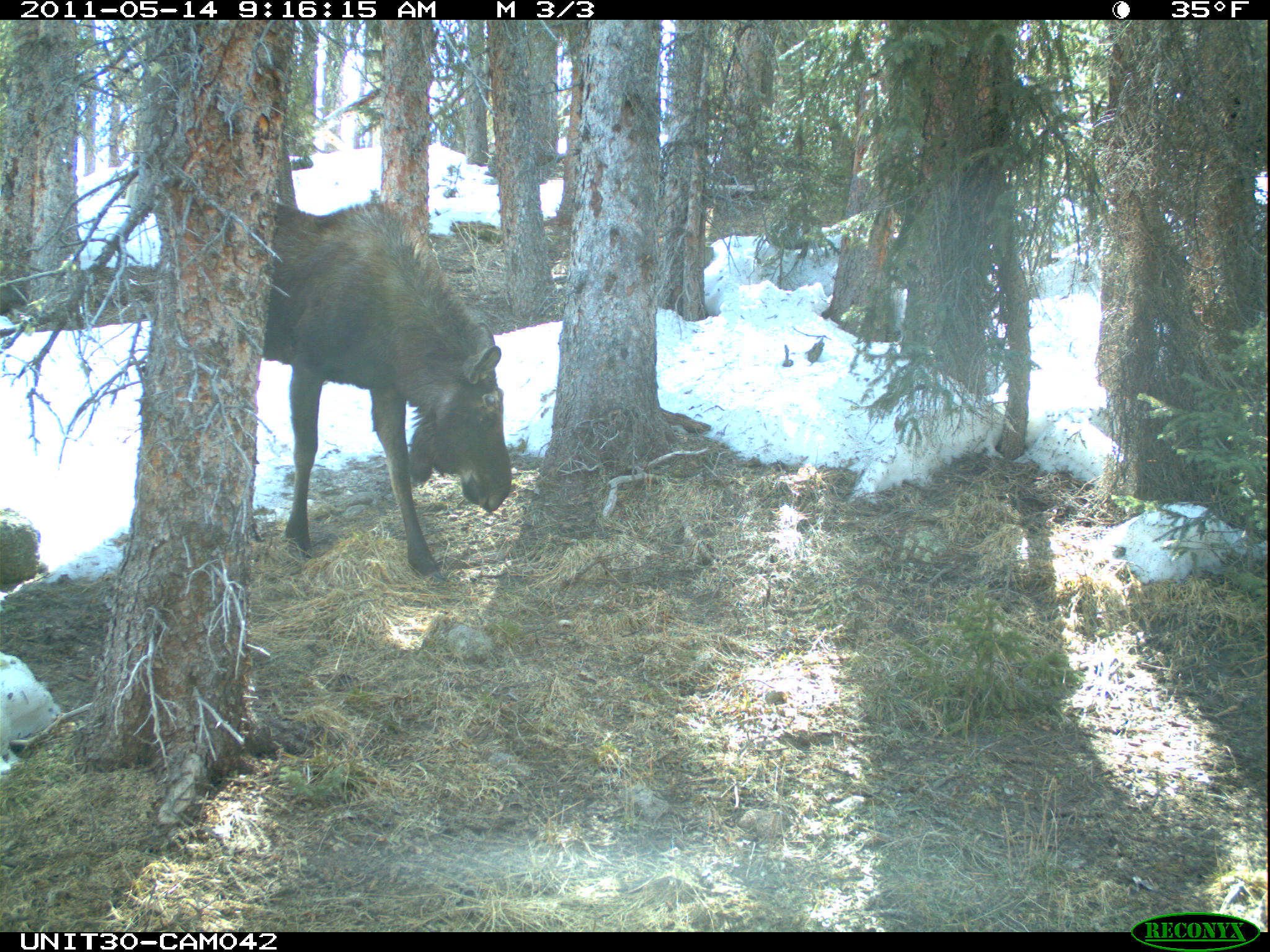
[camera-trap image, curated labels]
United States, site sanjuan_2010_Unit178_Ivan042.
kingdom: Animalia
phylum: Chordata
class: Mammalia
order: Artiodactyla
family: Cervidae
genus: Alces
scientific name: Alces alces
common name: moose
Alces alces (moose).